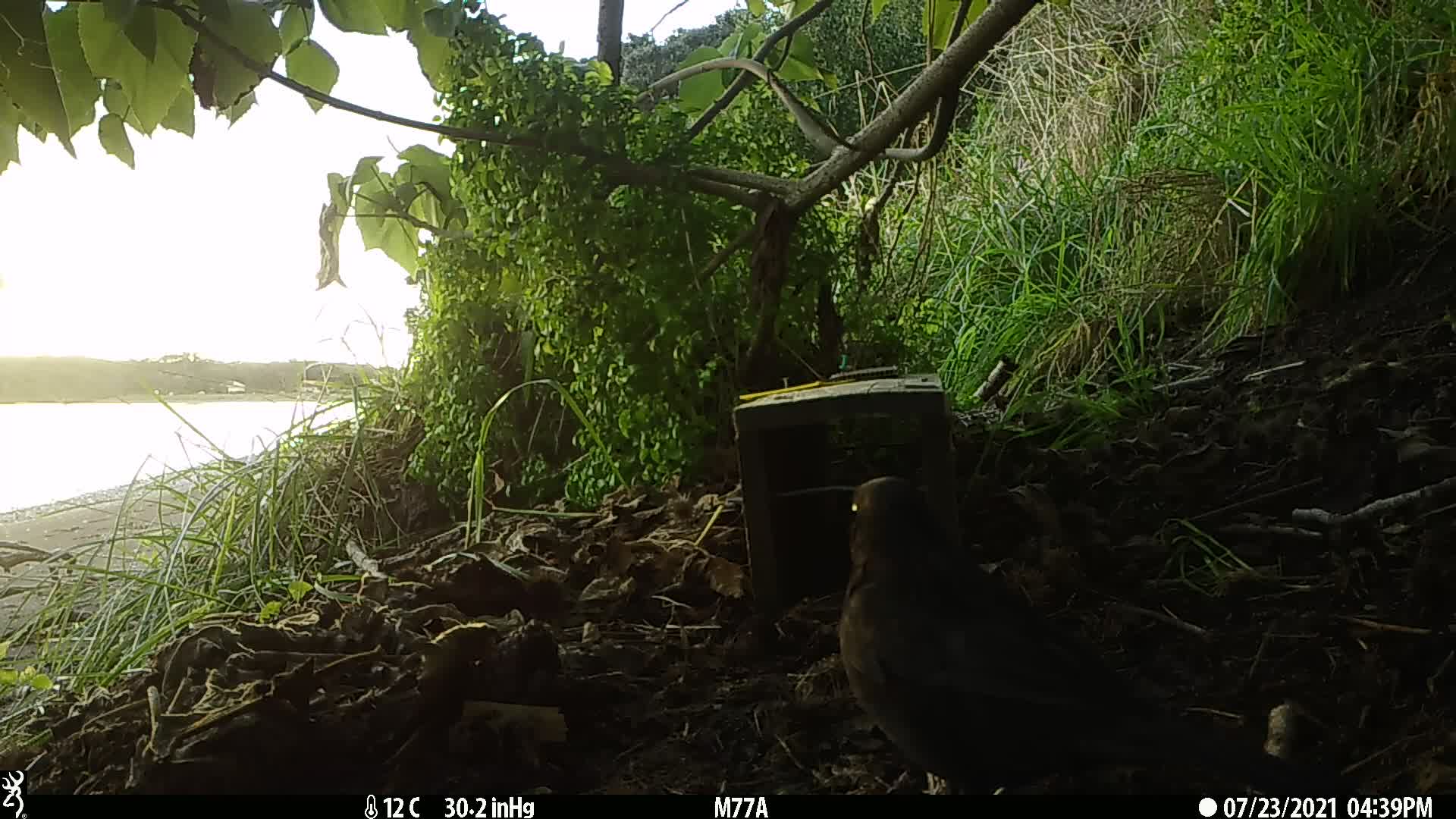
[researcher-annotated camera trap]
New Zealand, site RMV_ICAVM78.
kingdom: Animalia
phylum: Chordata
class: Aves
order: Passeriformes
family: Turdidae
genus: Turdus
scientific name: Turdus merula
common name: eurasian blackbird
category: blackbird